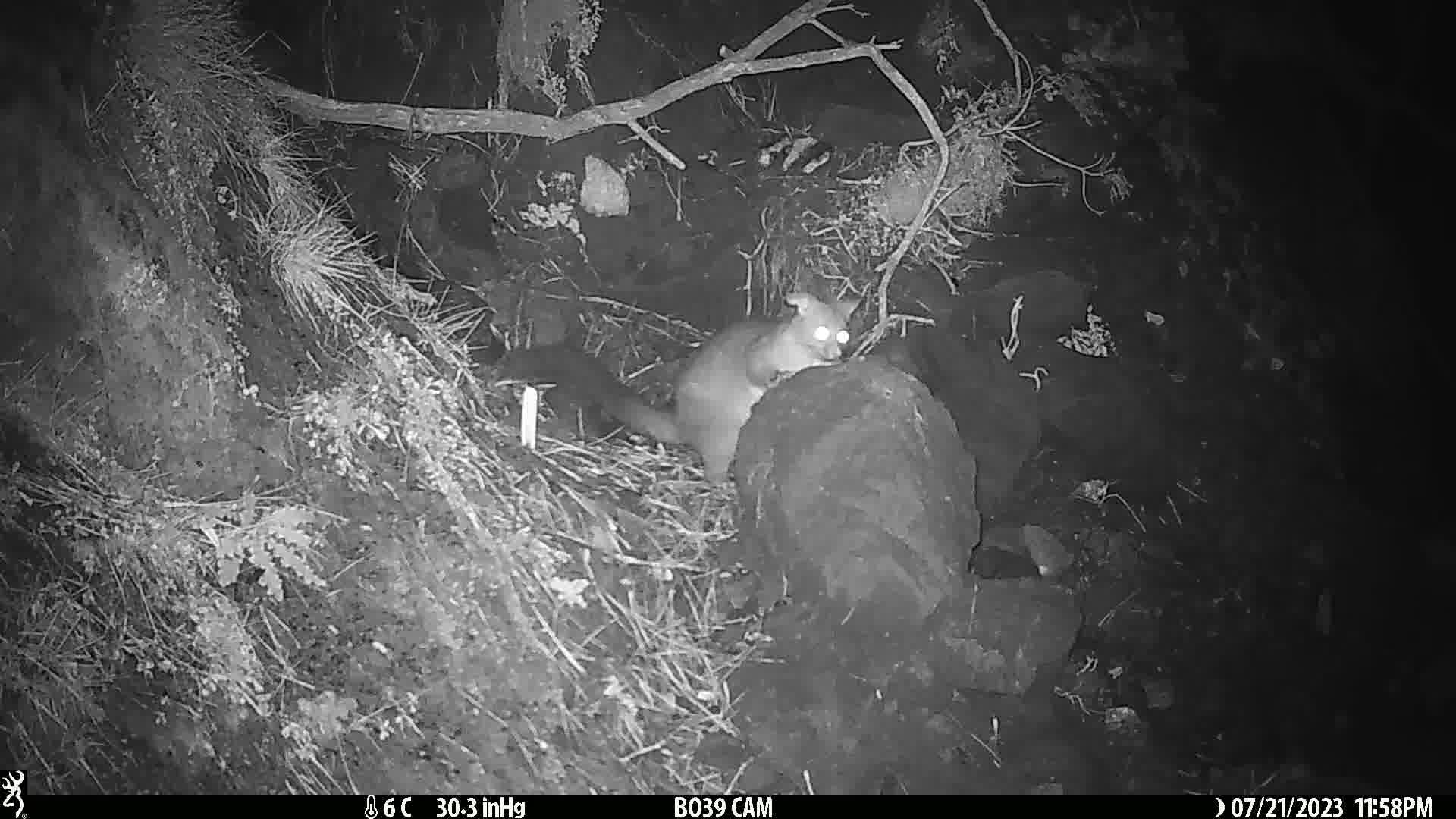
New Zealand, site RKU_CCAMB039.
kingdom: Animalia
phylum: Chordata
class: Mammalia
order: Diprotodontia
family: Phalangeridae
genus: Trichosurus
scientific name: Trichosurus vulpecula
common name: common brushtail possum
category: possum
Possum (common brushtail possum) (Trichosurus vulpecula).